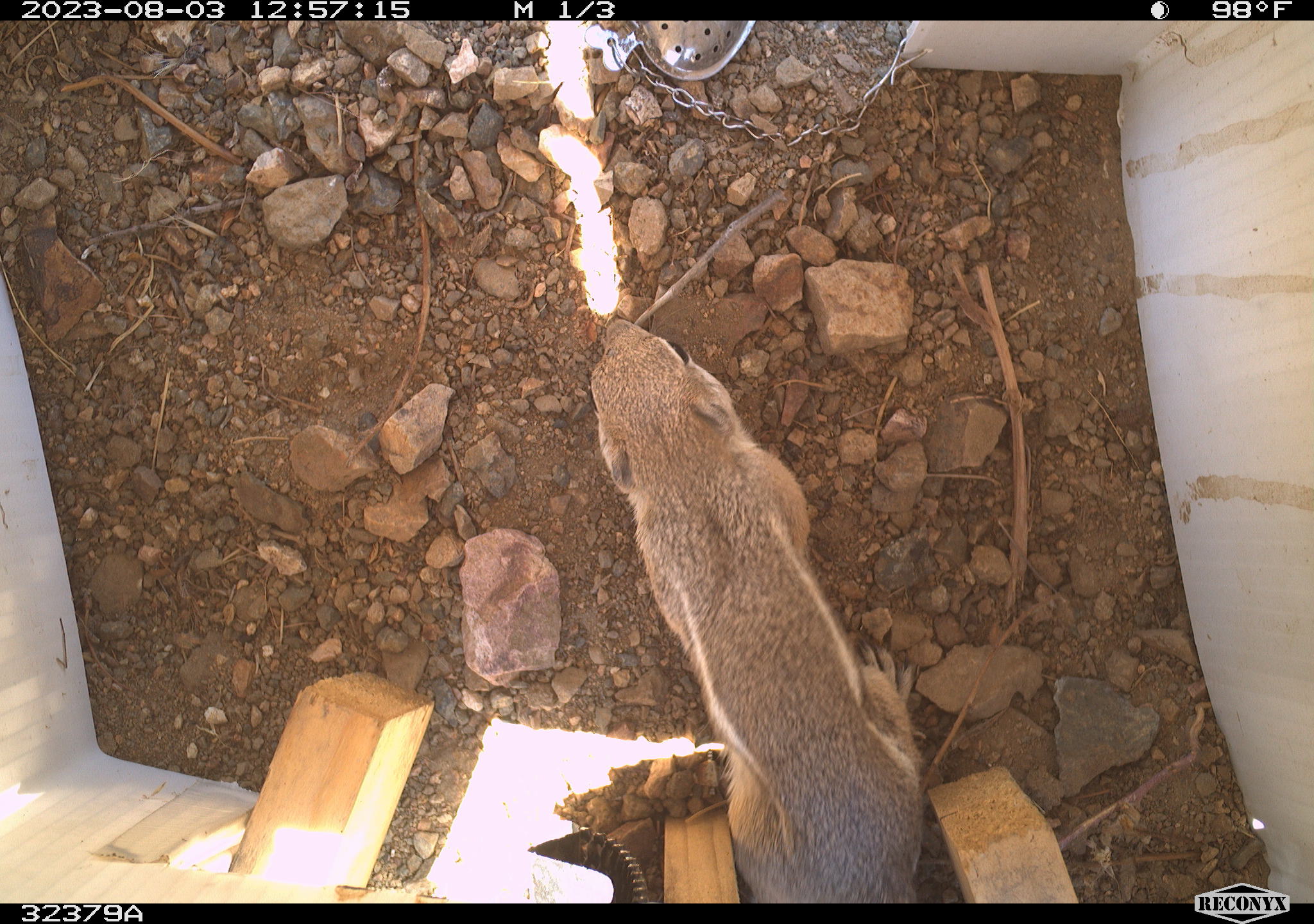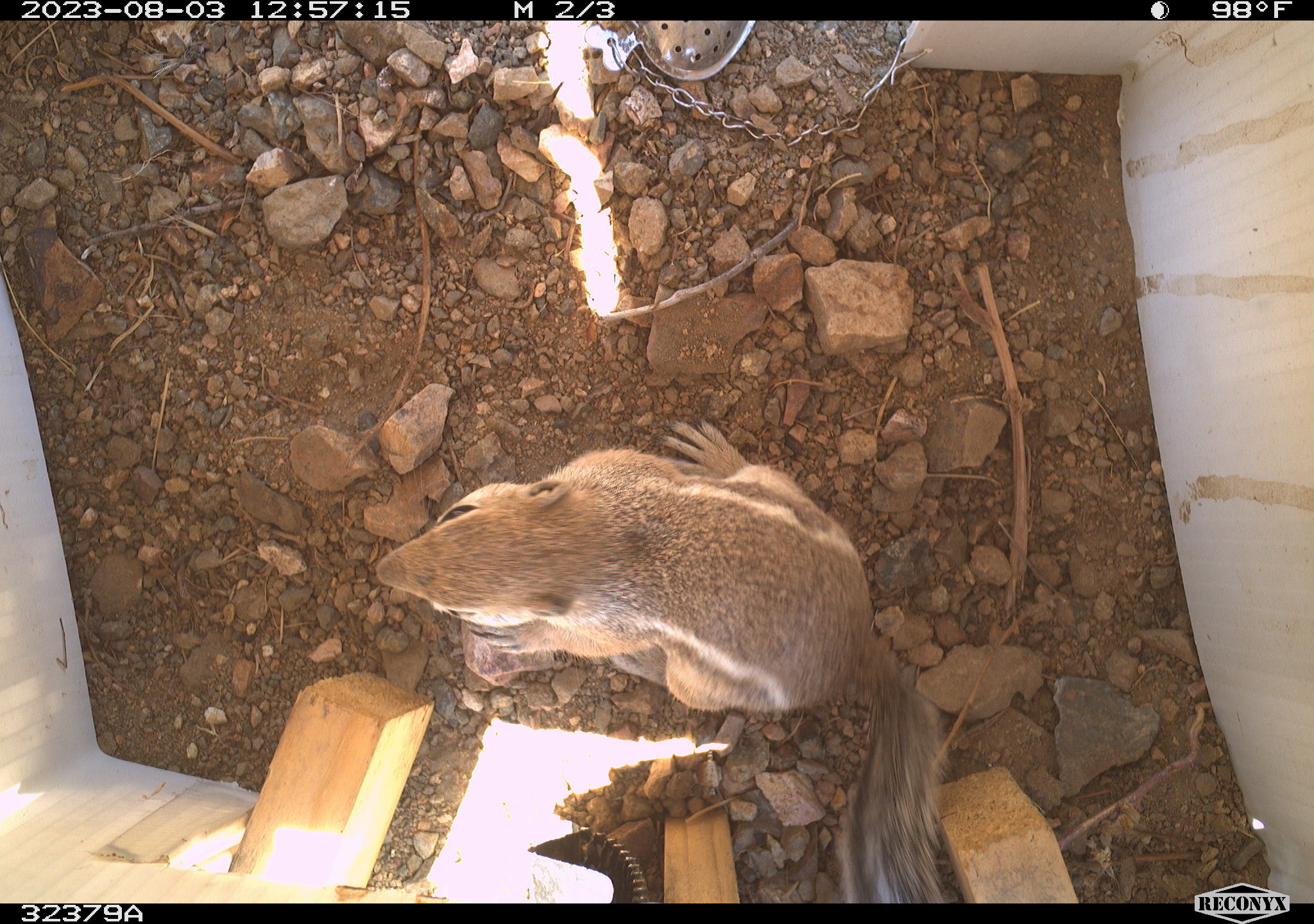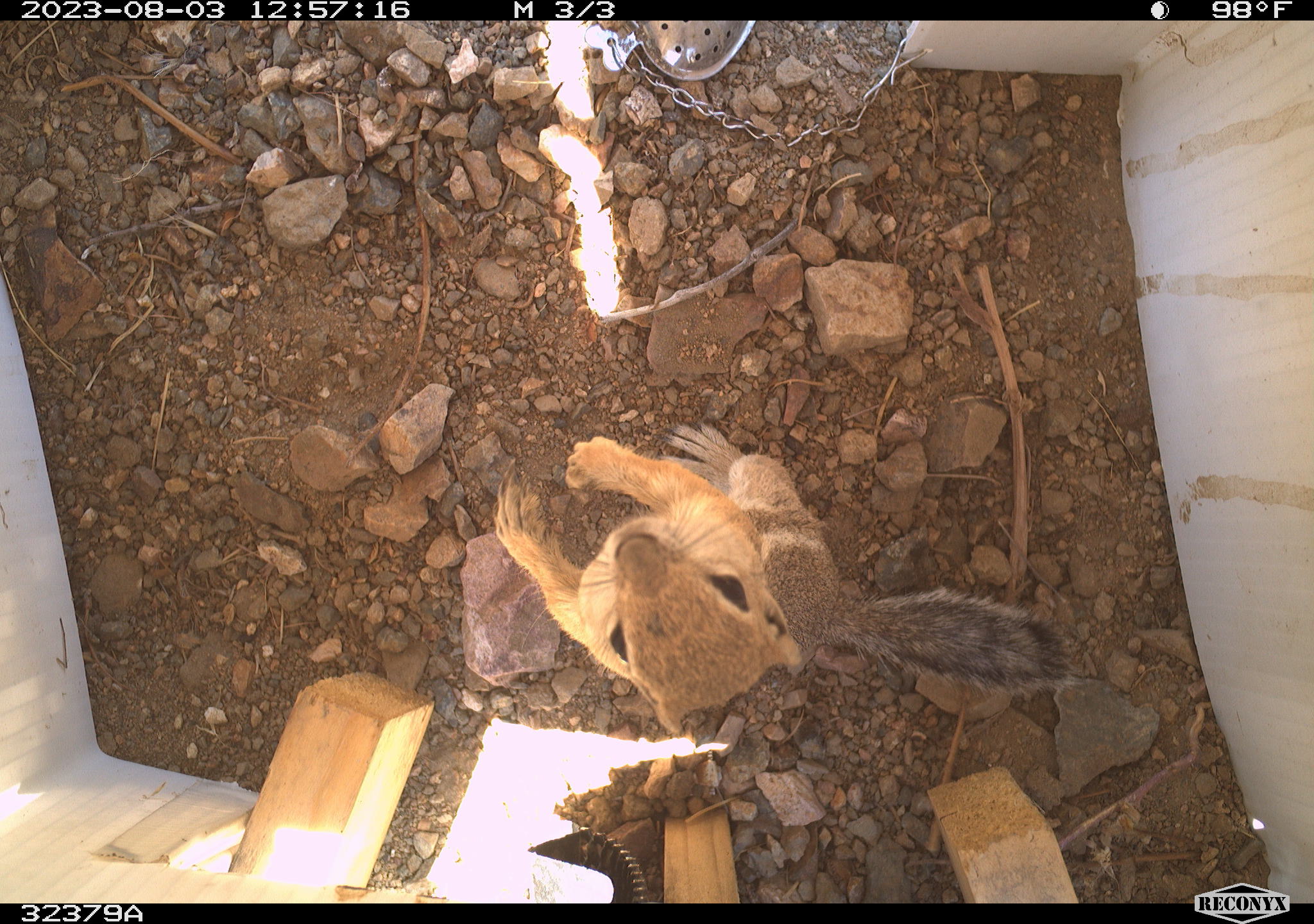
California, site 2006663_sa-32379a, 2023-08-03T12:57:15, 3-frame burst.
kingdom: Animalia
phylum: Chordata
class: Mammalia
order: Rodentia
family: Sciuridae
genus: Ammospermophilus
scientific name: Ammospermophilus leucurus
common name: white-tailed antelope squirrel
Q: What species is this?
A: White-tailed antelope squirrel (Ammospermophilus leucurus).